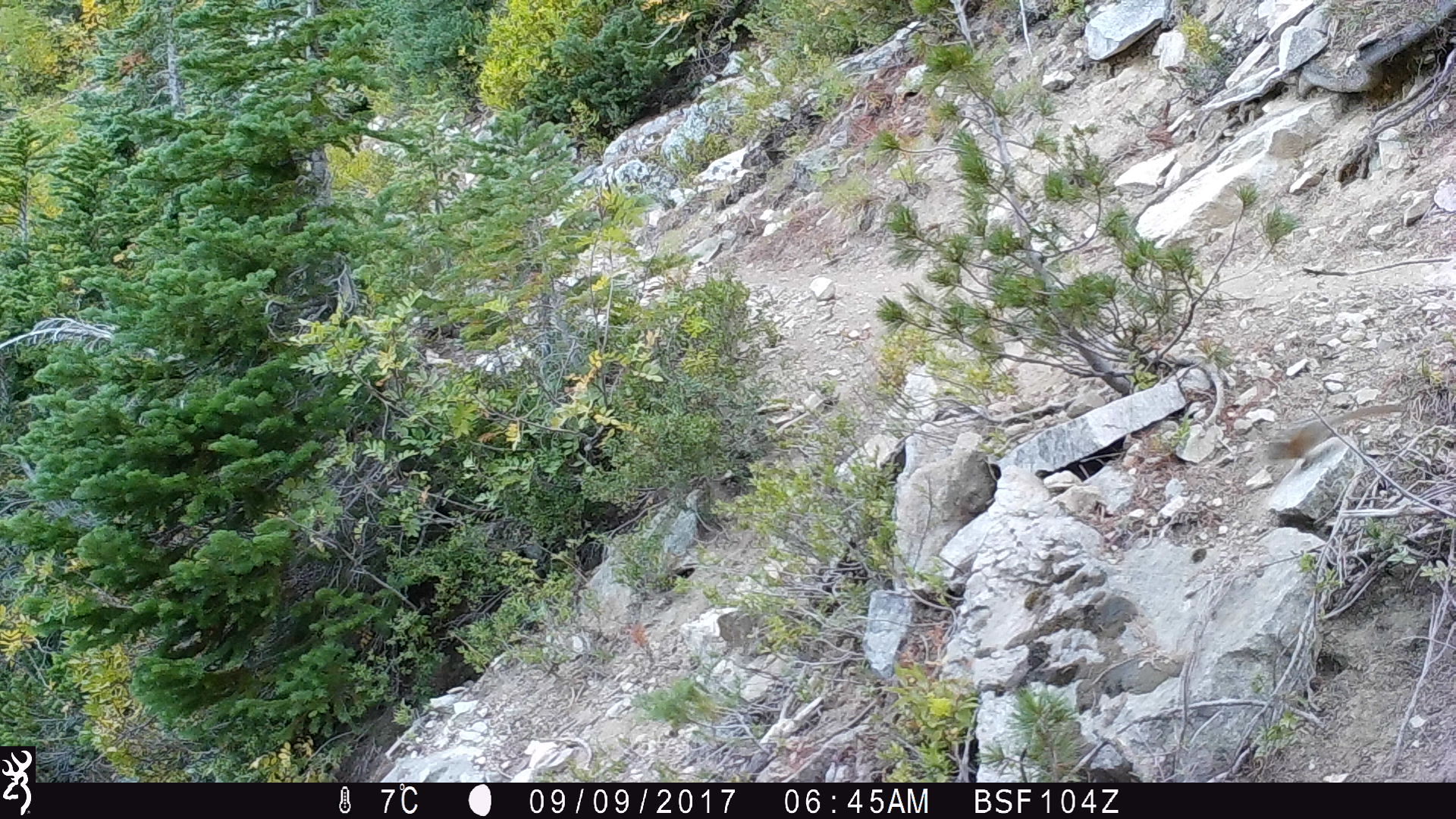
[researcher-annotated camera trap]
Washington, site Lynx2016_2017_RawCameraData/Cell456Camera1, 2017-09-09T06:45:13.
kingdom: Animalia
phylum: Chordata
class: Mammalia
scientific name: Mammalia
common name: small mammal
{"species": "small mammal (Mammalia)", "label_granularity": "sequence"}